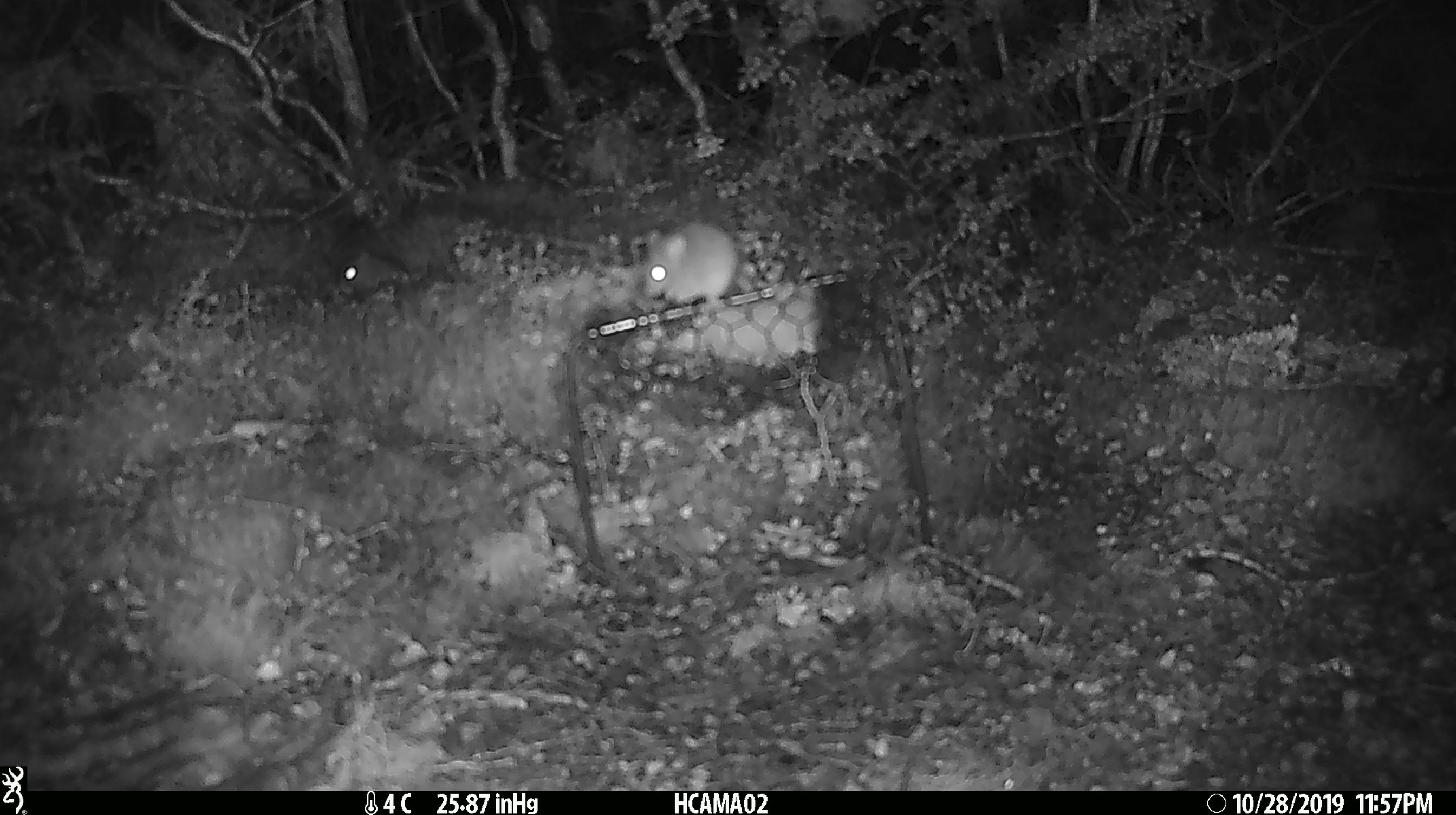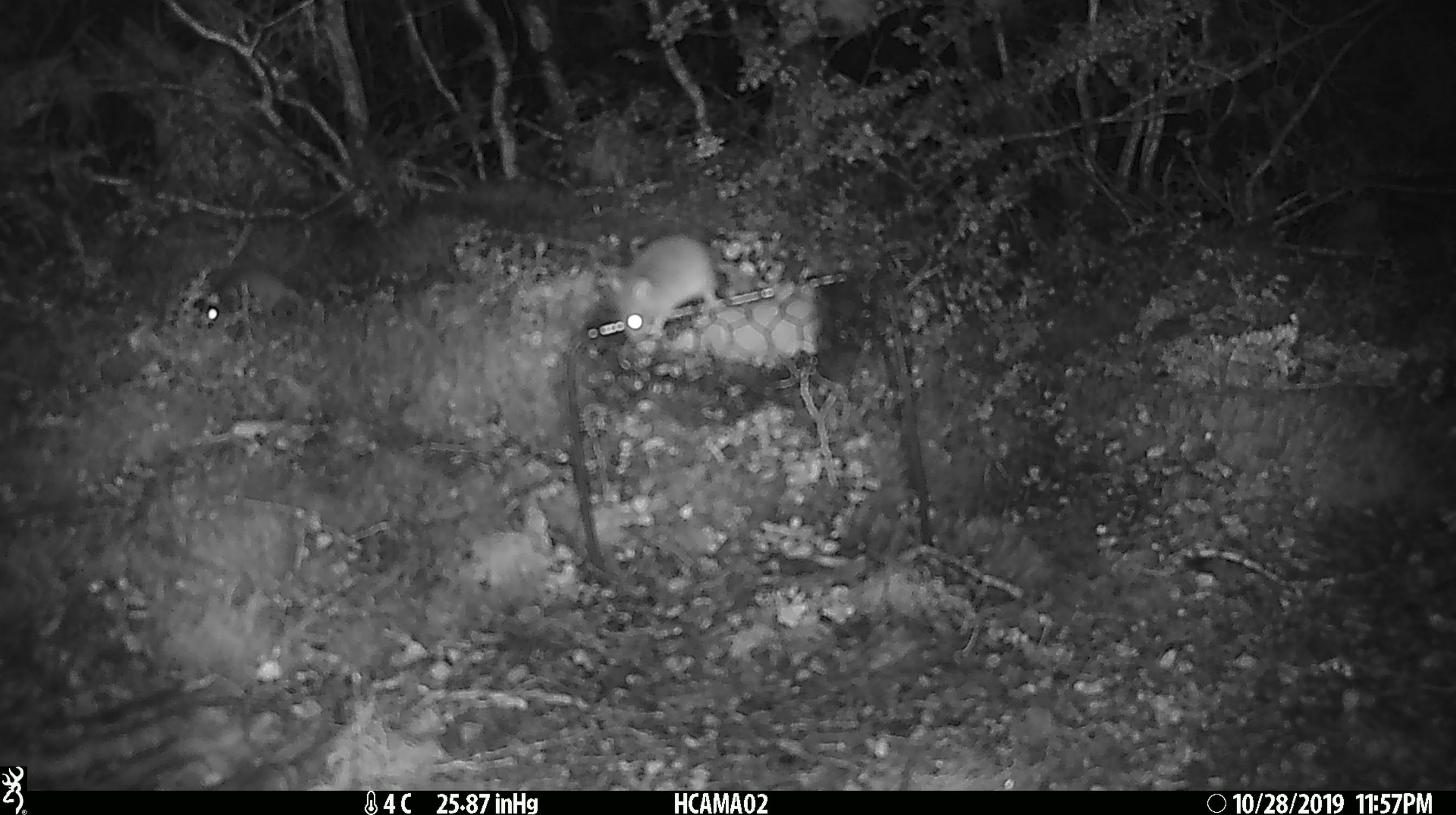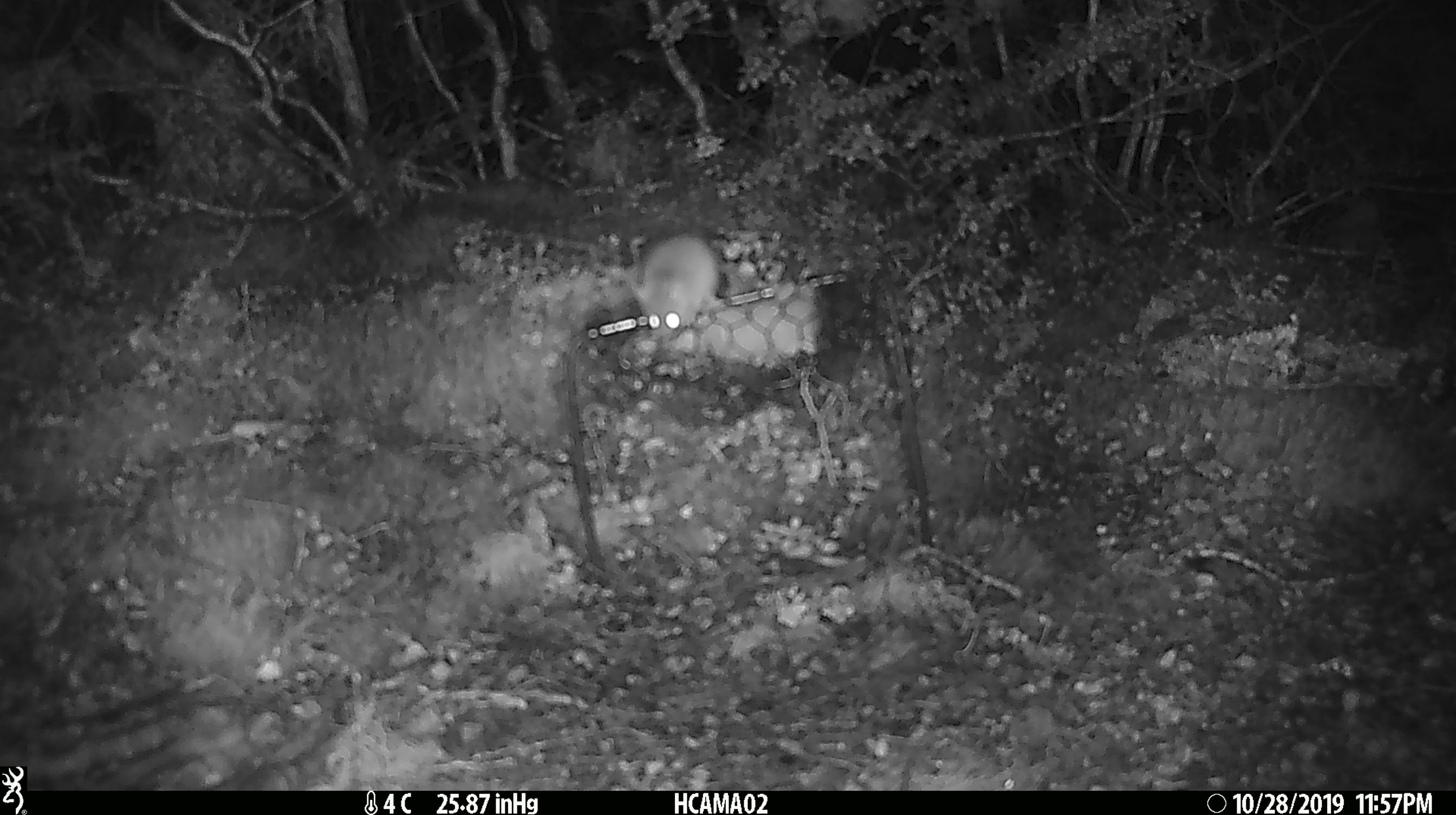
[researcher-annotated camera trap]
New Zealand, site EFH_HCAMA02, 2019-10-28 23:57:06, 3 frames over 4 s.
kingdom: Animalia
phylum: Chordata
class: Mammalia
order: Rodentia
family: Muridae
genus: Mus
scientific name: Mus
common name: mouse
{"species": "mouse (Mus)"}